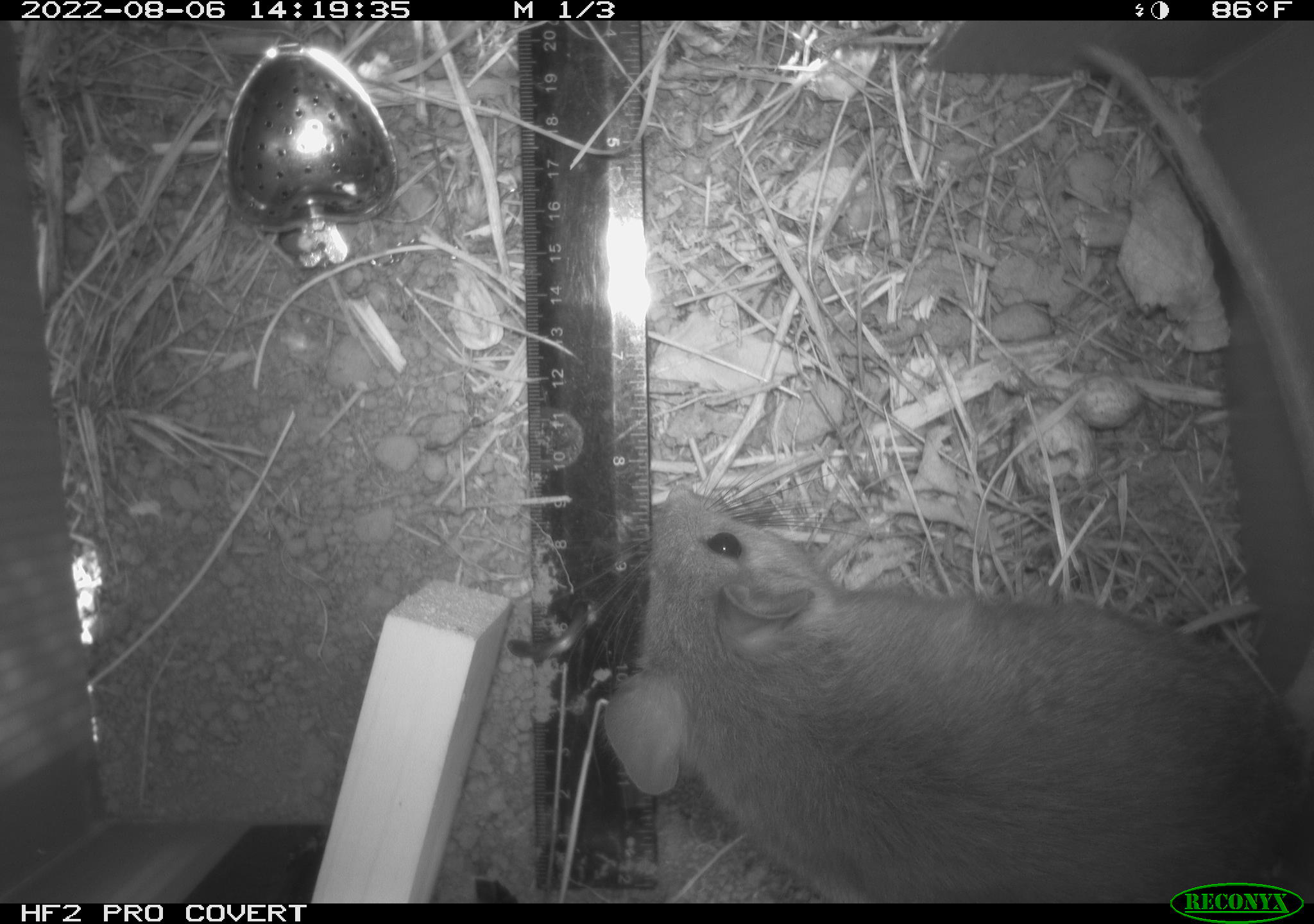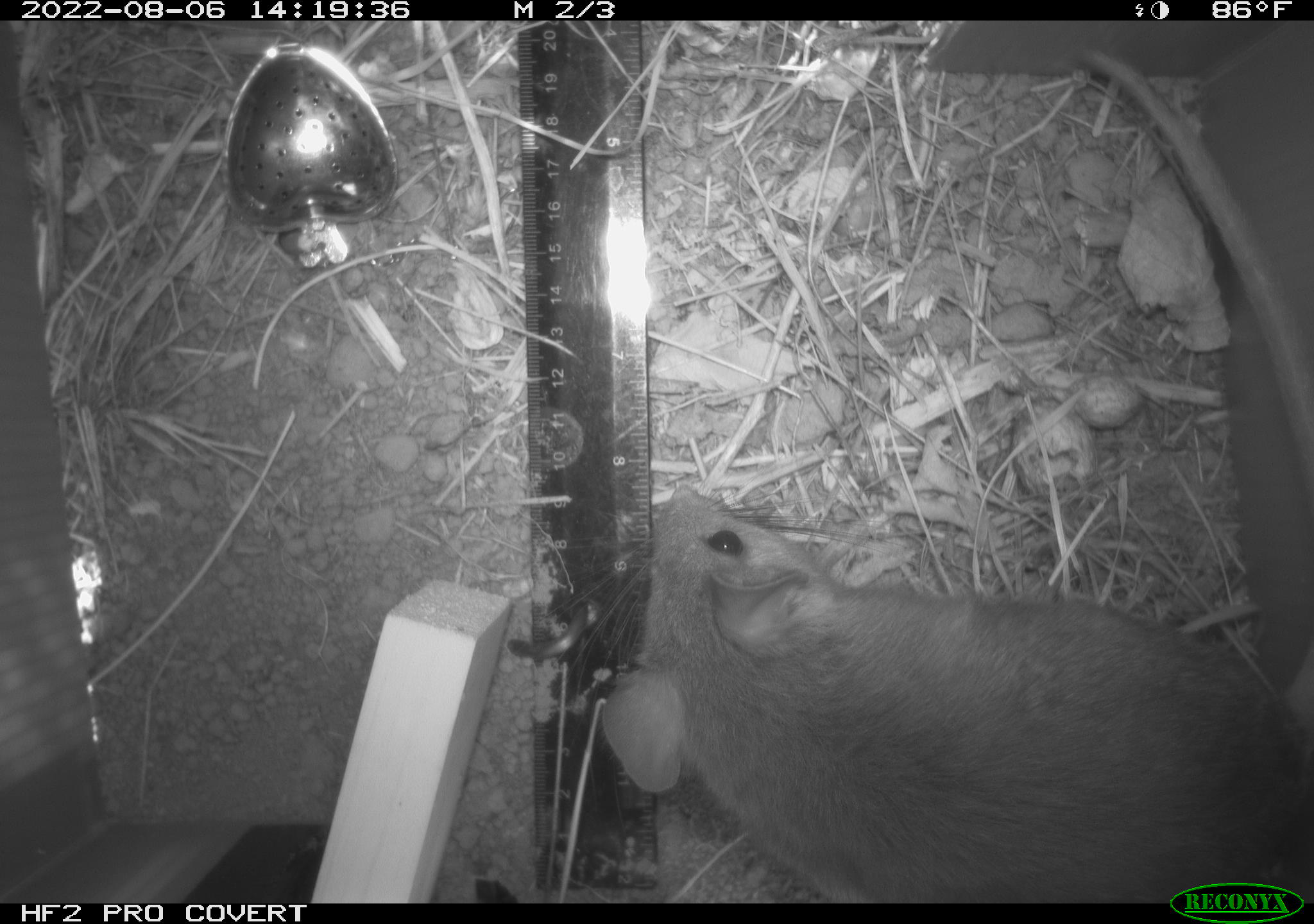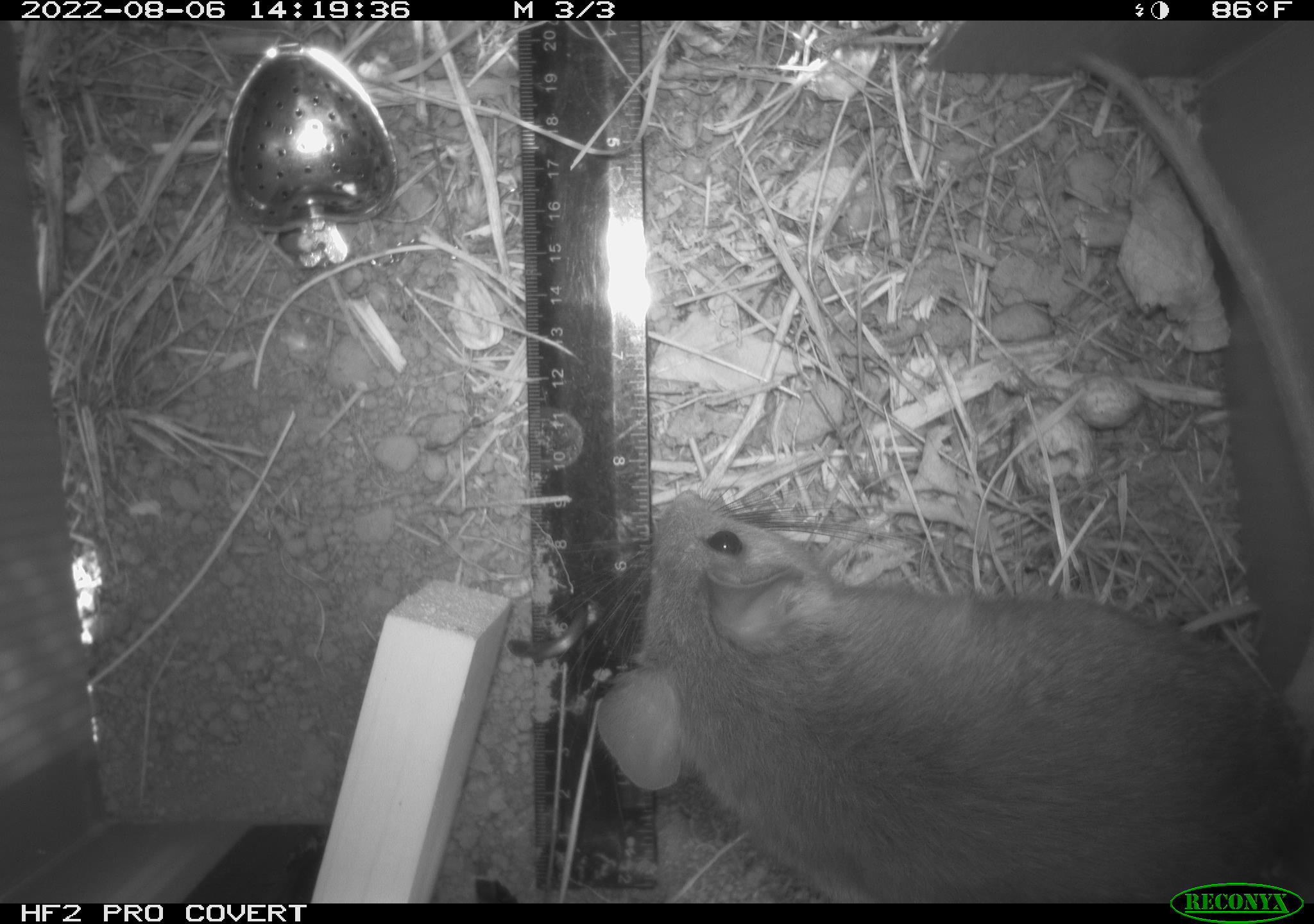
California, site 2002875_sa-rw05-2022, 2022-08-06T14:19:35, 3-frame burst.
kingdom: Animalia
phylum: Chordata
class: Mammalia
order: Rodentia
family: Cricetidae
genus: Neotoma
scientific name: Neotoma fuscipes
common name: dusky-footed woodrat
Dusky-footed woodrat (Neotoma fuscipes).